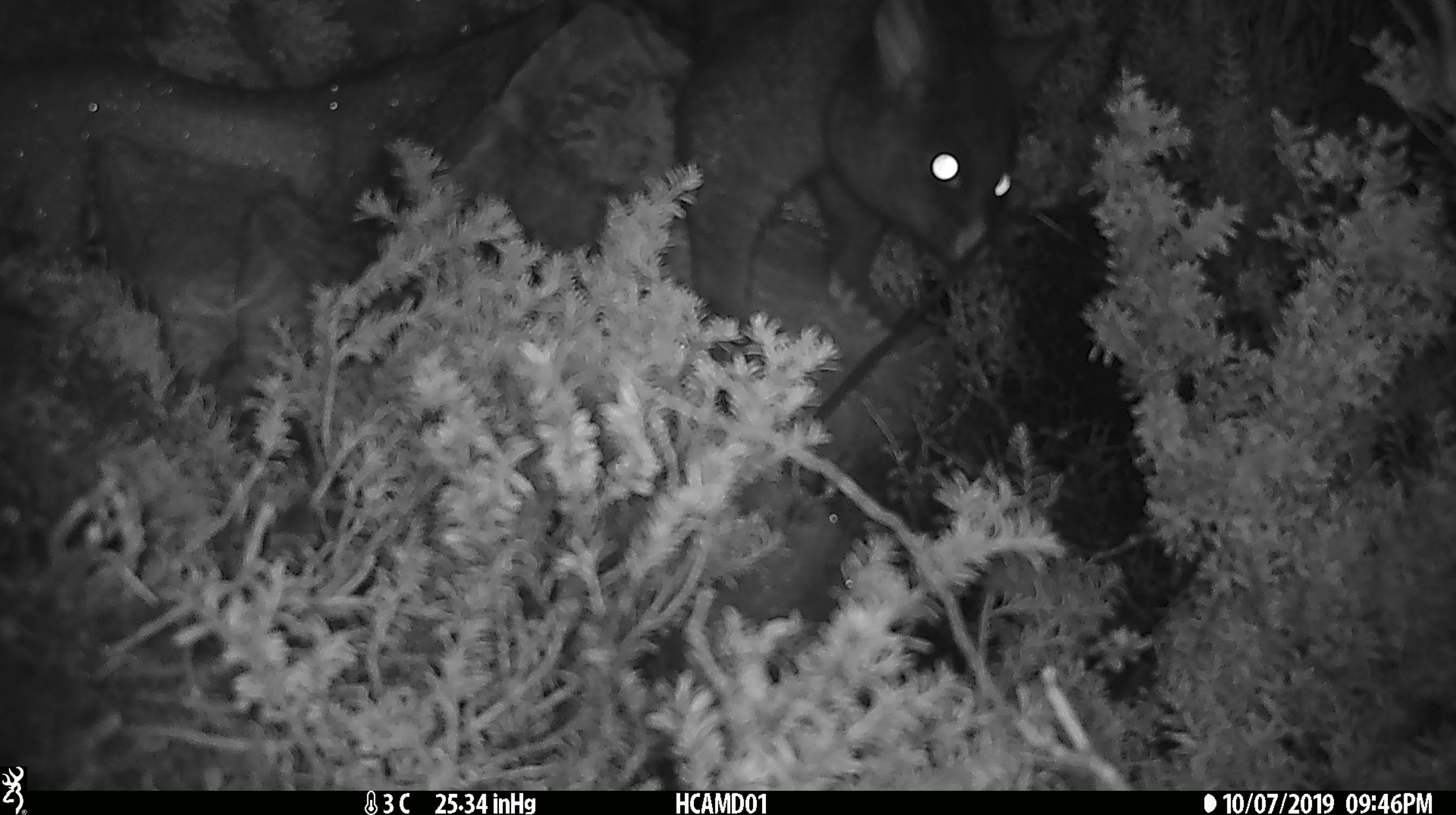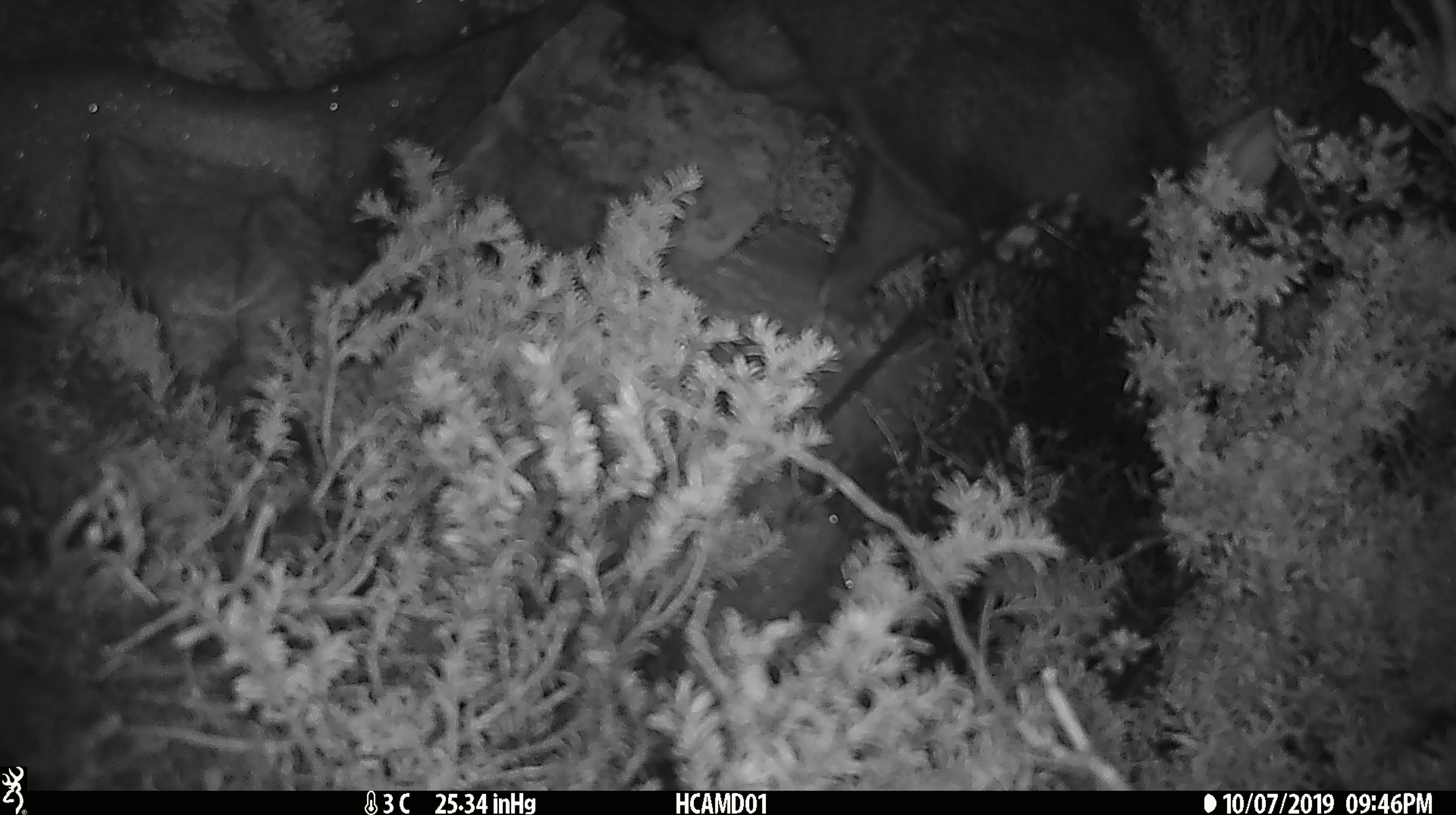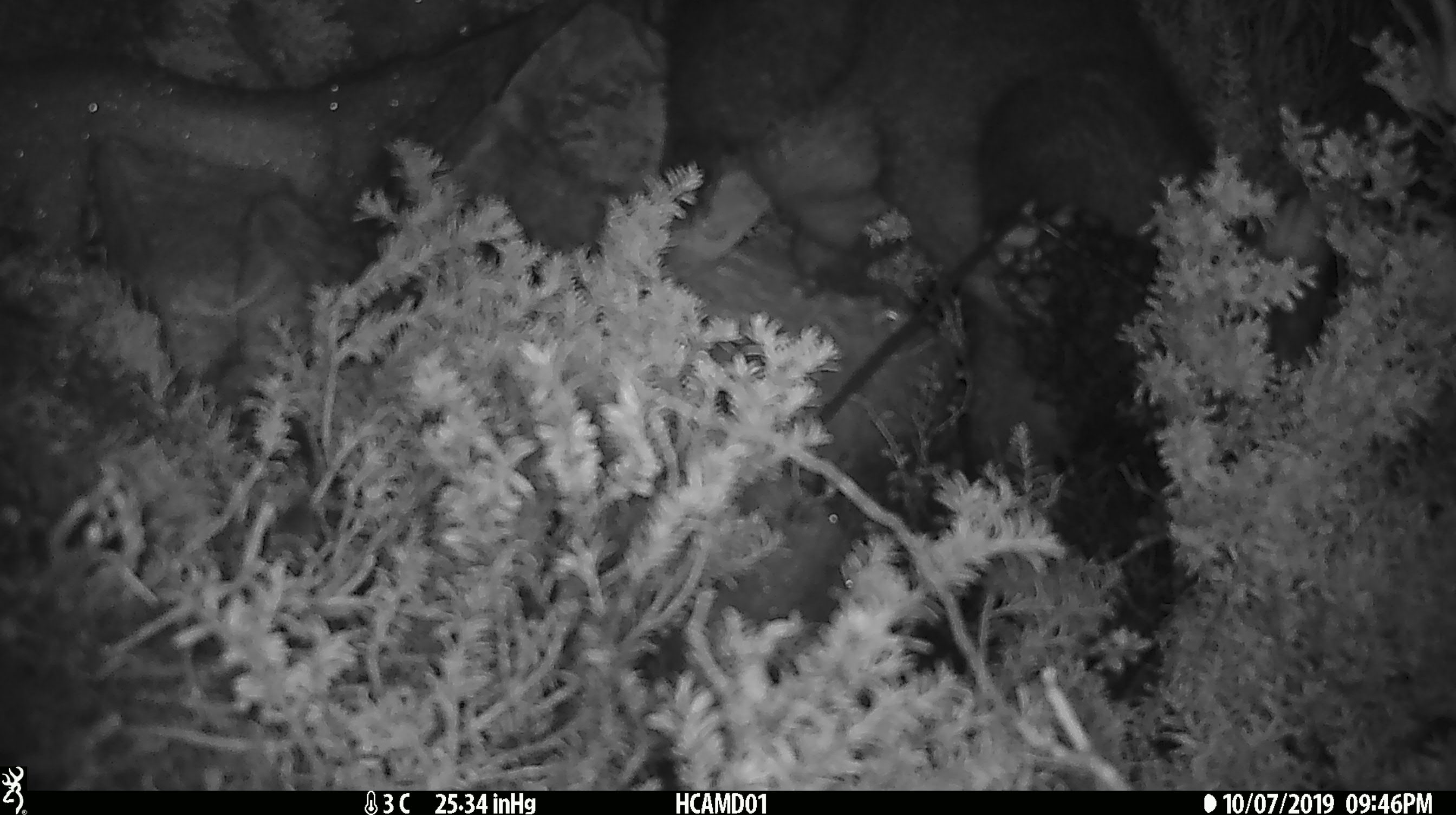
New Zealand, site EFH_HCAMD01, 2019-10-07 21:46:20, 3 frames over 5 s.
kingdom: Animalia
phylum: Chordata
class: Mammalia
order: Diprotodontia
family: Phalangeridae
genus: Trichosurus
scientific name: Trichosurus vulpecula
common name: common brushtail possum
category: possum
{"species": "possum (common brushtail possum) (Trichosurus vulpecula)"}